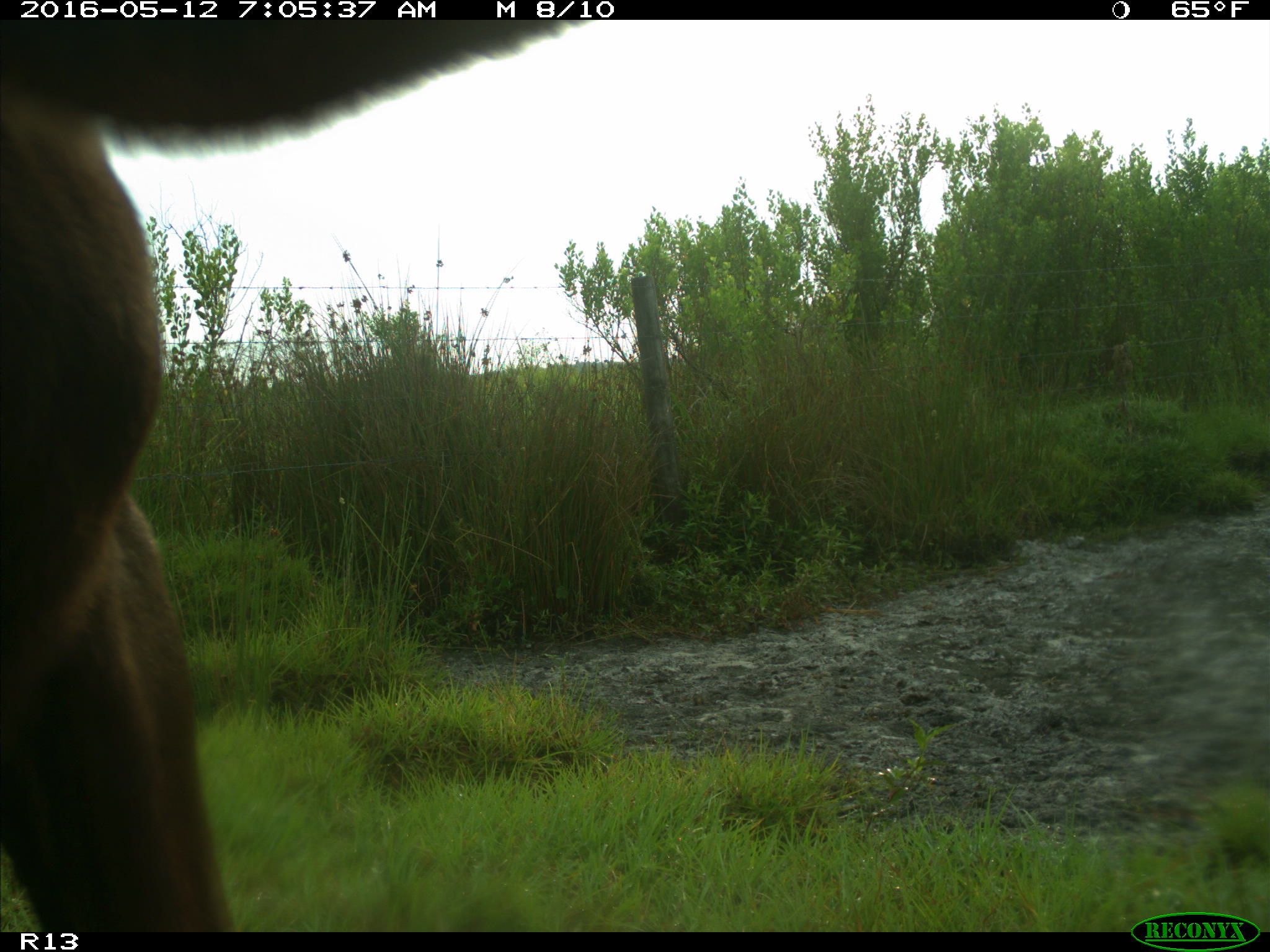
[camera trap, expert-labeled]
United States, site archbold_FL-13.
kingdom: Animalia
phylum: Chordata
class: Mammalia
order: Artiodactyla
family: Bovidae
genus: Bos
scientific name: Bos taurus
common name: domestic cow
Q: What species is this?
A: Bos taurus (domestic cow).